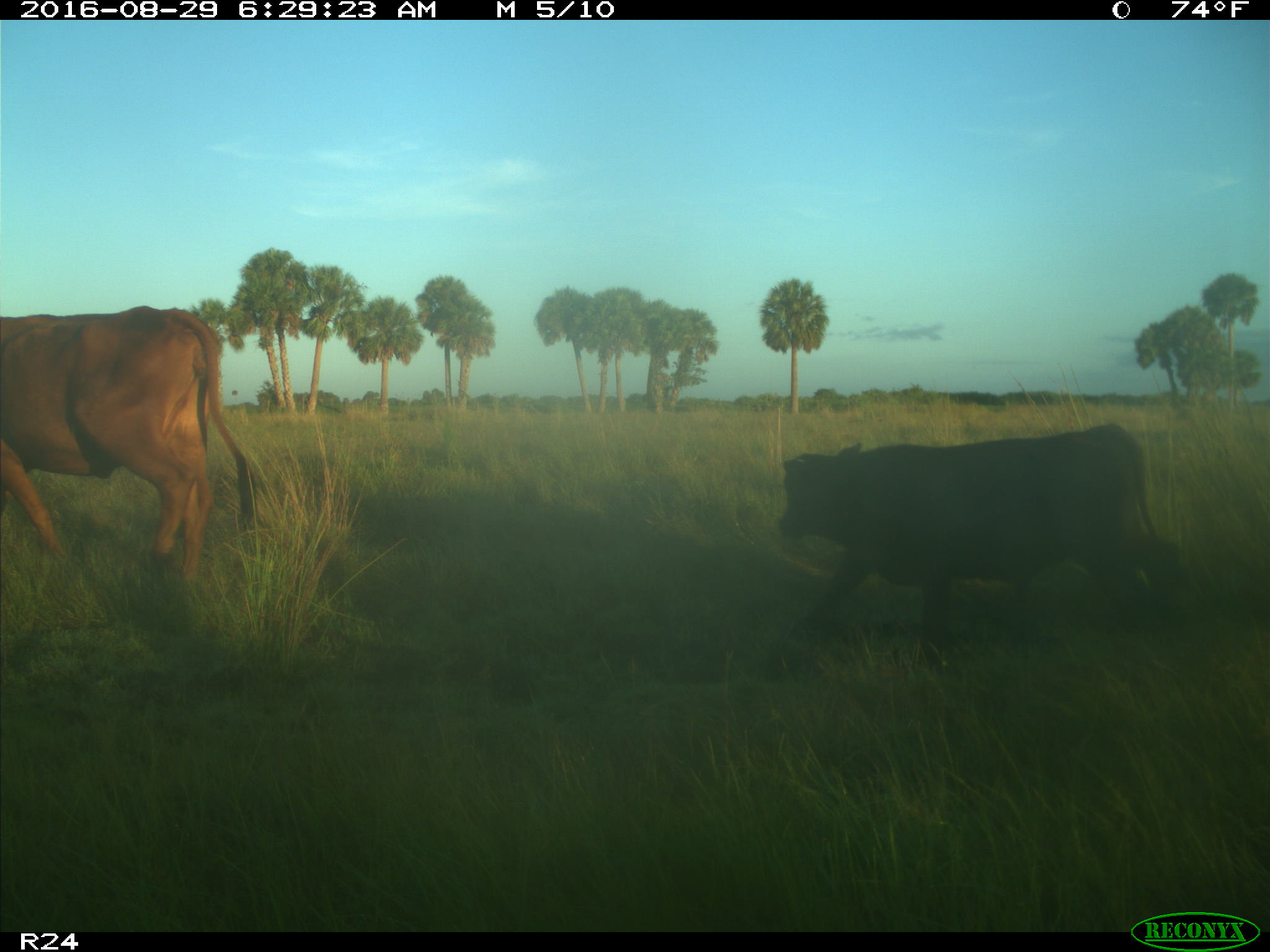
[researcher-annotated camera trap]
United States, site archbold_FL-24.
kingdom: Animalia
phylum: Chordata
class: Mammalia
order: Artiodactyla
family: Bovidae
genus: Bos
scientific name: Bos taurus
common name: domestic cow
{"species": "Bos taurus (domestic cow)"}